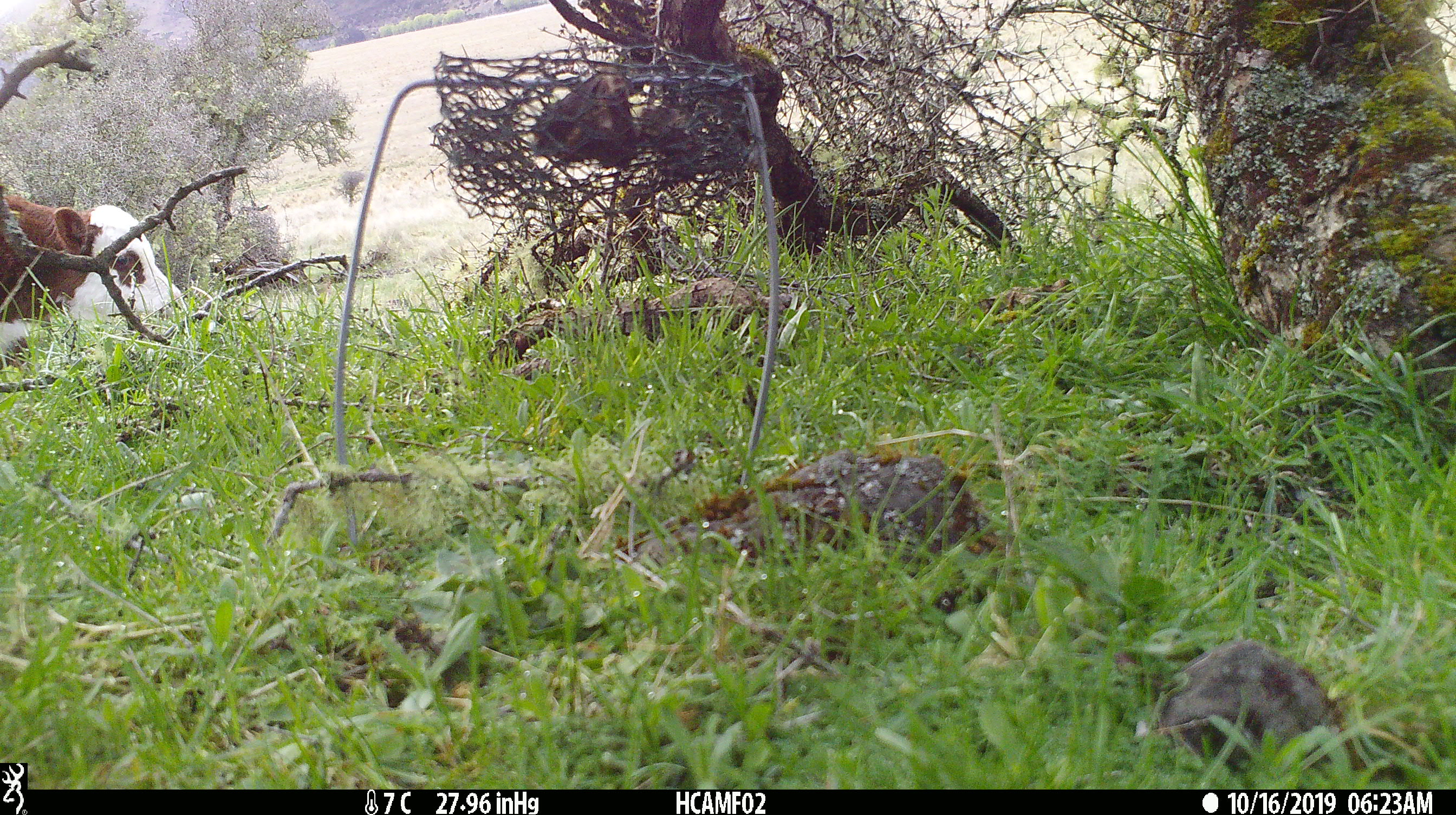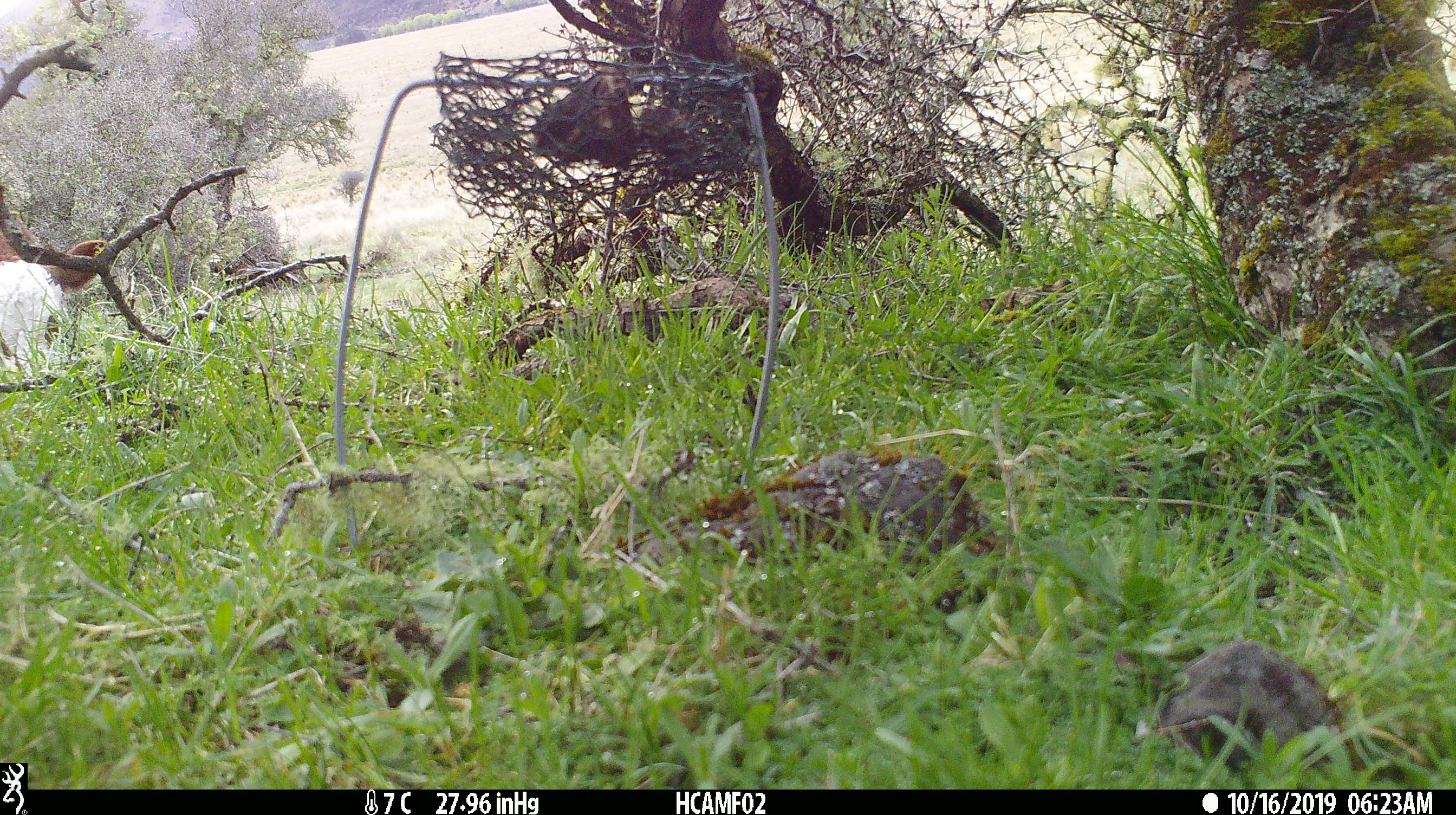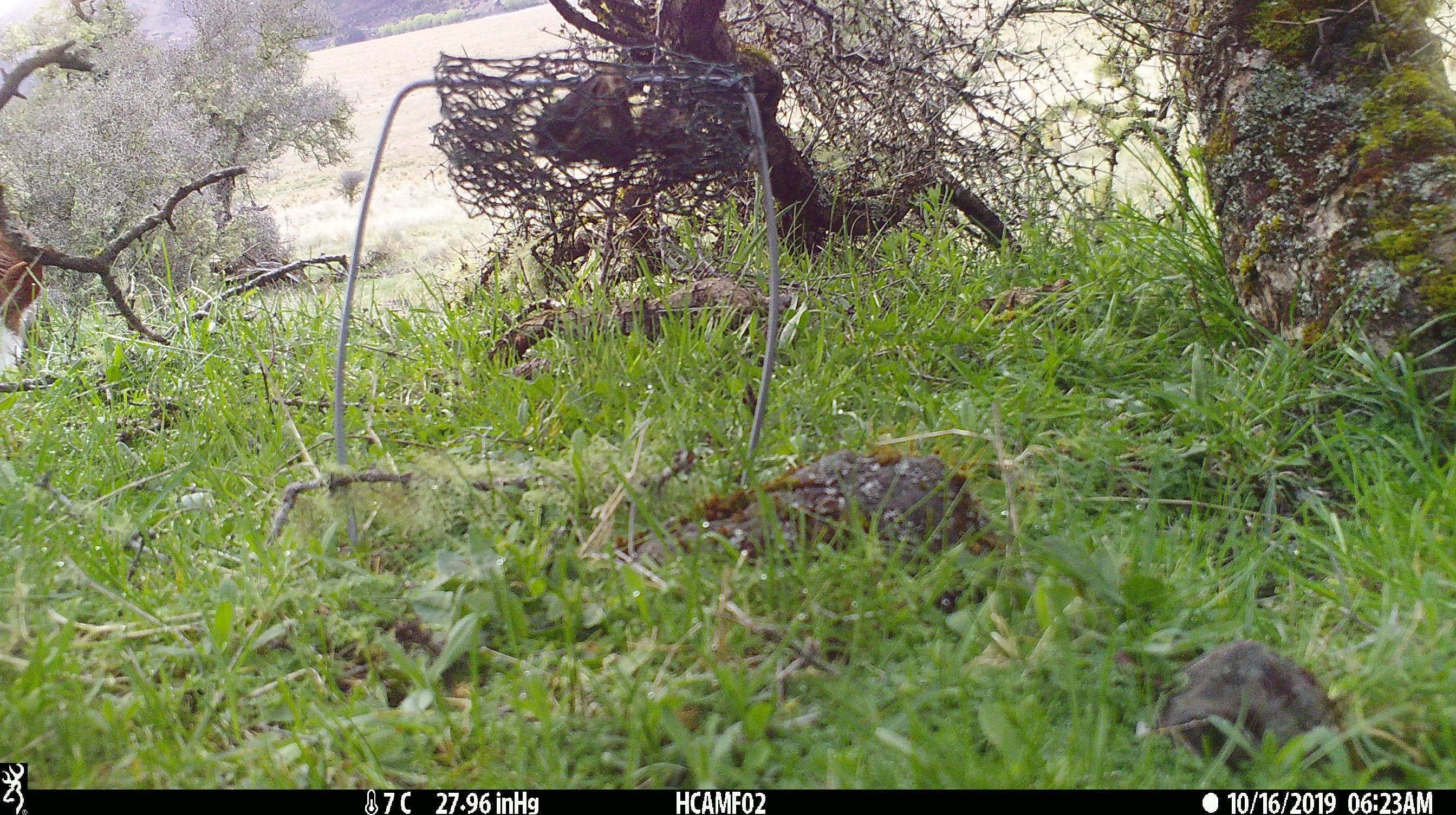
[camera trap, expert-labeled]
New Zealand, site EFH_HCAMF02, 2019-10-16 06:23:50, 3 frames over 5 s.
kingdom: Animalia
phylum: Chordata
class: Mammalia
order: Artiodactyla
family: Bovidae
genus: Bos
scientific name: Bos taurus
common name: domestic cow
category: cow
Cow (domestic cow) (Bos taurus).